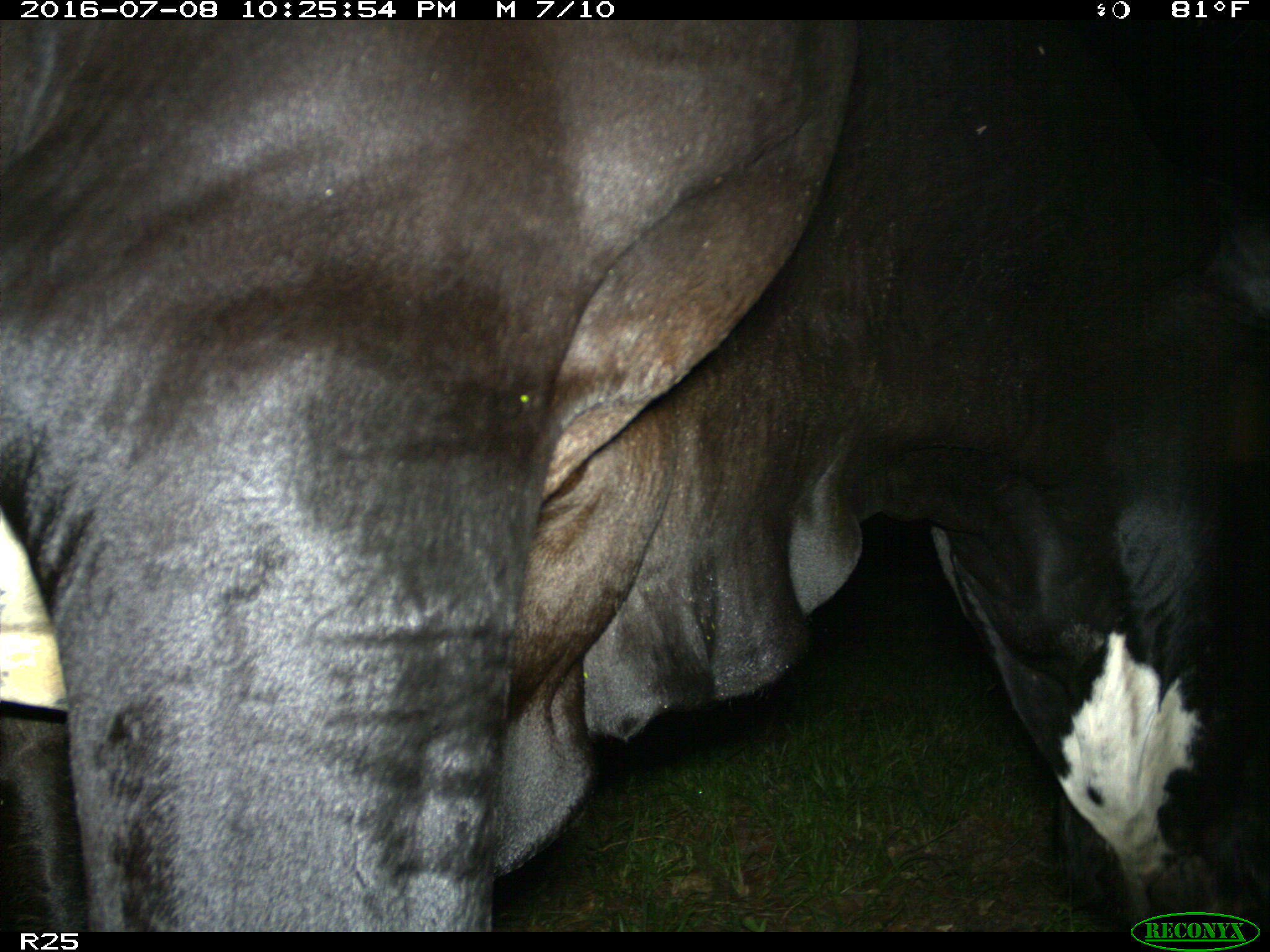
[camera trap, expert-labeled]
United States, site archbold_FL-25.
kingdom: Animalia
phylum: Chordata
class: Mammalia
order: Artiodactyla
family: Bovidae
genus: Bos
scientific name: Bos taurus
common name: domestic cow